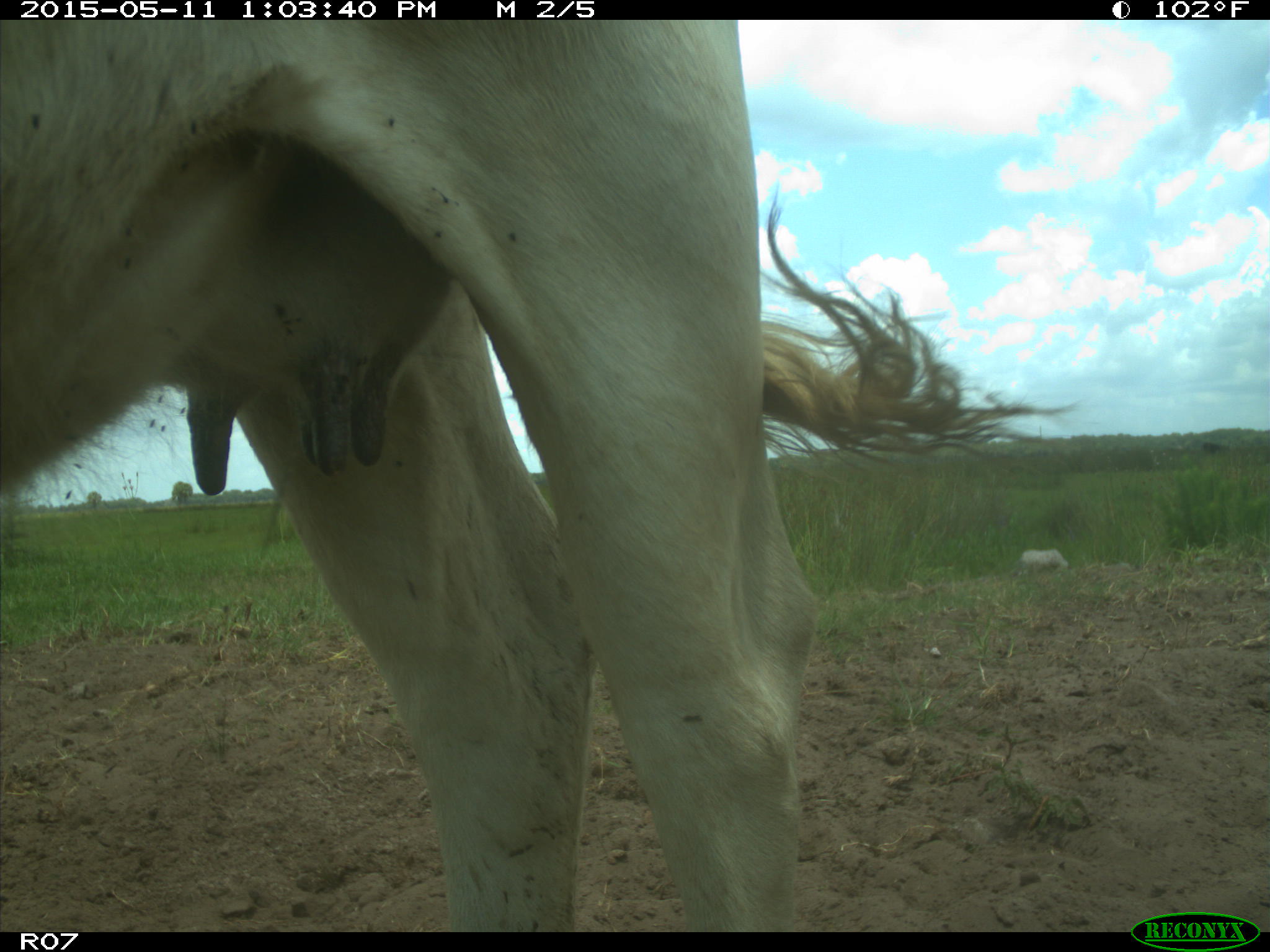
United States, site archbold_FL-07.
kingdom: Animalia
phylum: Chordata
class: Mammalia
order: Artiodactyla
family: Bovidae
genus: Bos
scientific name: Bos taurus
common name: domestic cow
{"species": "Bos taurus (domestic cow)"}